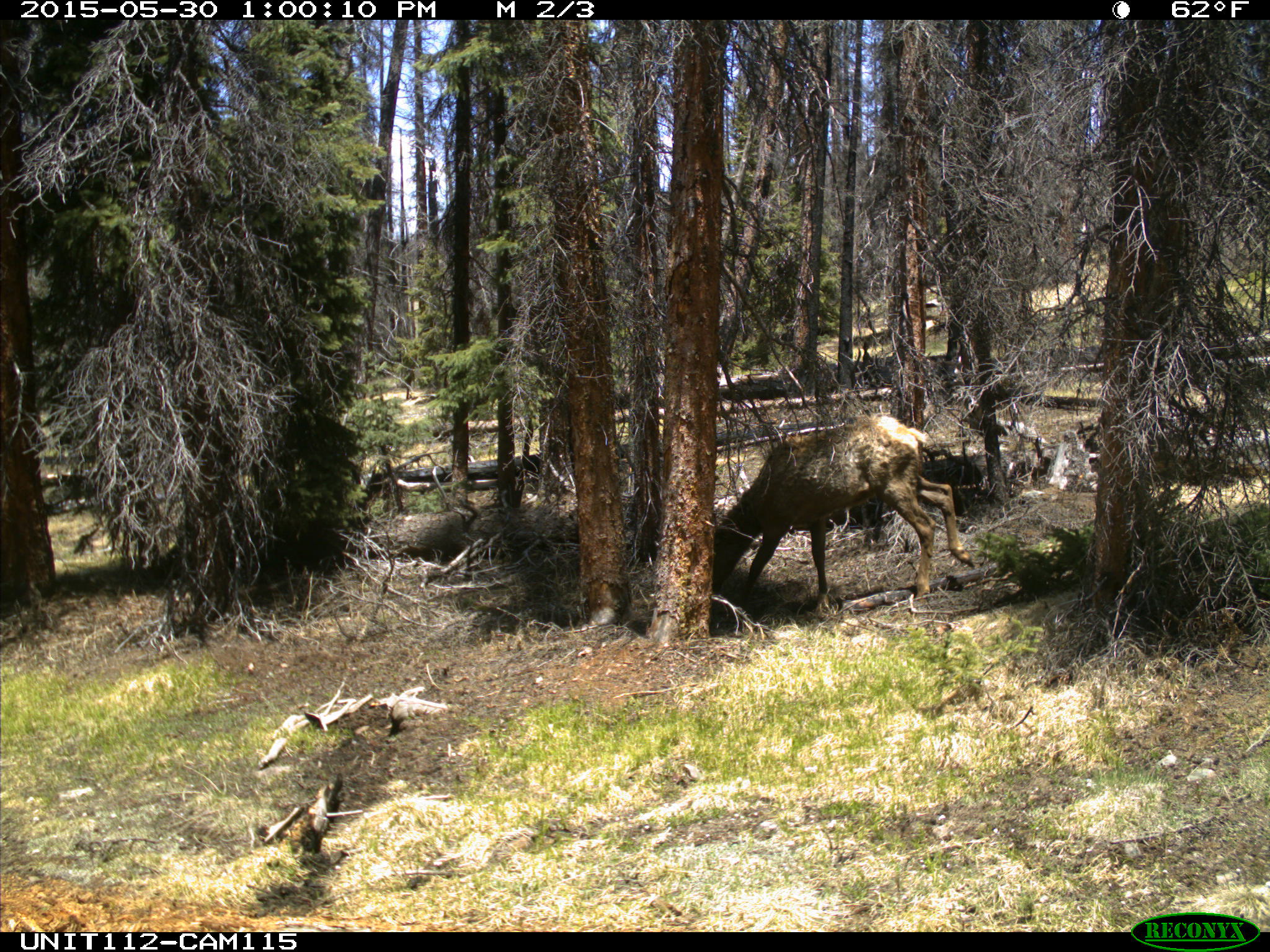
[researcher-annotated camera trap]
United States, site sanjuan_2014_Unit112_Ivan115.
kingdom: Animalia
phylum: Chordata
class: Mammalia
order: Artiodactyla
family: Cervidae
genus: Cervus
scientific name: Cervus elaphus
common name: red deer